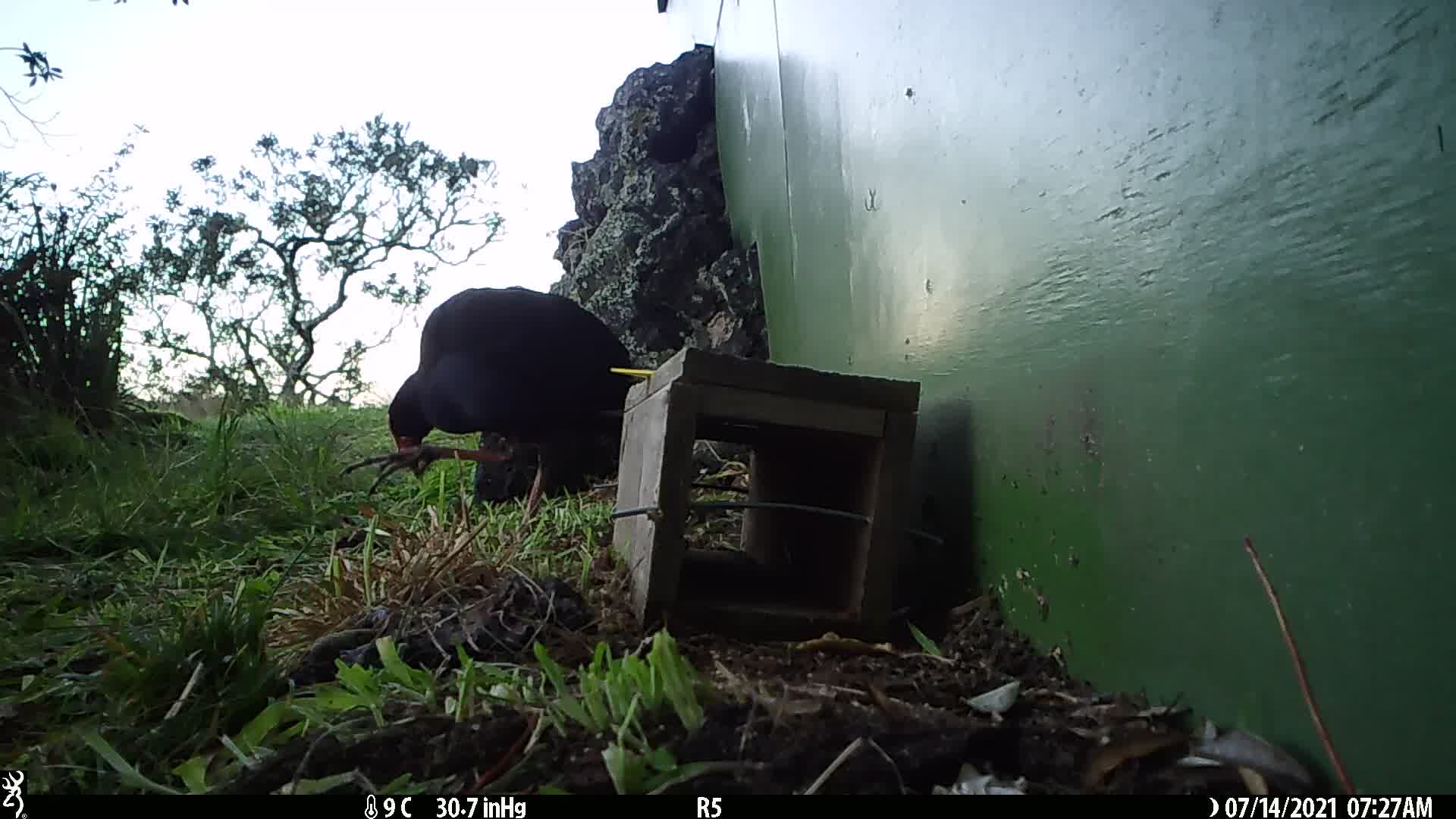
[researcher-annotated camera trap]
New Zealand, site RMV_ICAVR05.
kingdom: Animalia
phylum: Chordata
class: Aves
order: Gruiformes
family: Rallidae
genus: Porphyrio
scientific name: Porphyrio melanotus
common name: australasian swamphen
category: pukeko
Pukeko (australasian swamphen) (Porphyrio melanotus).